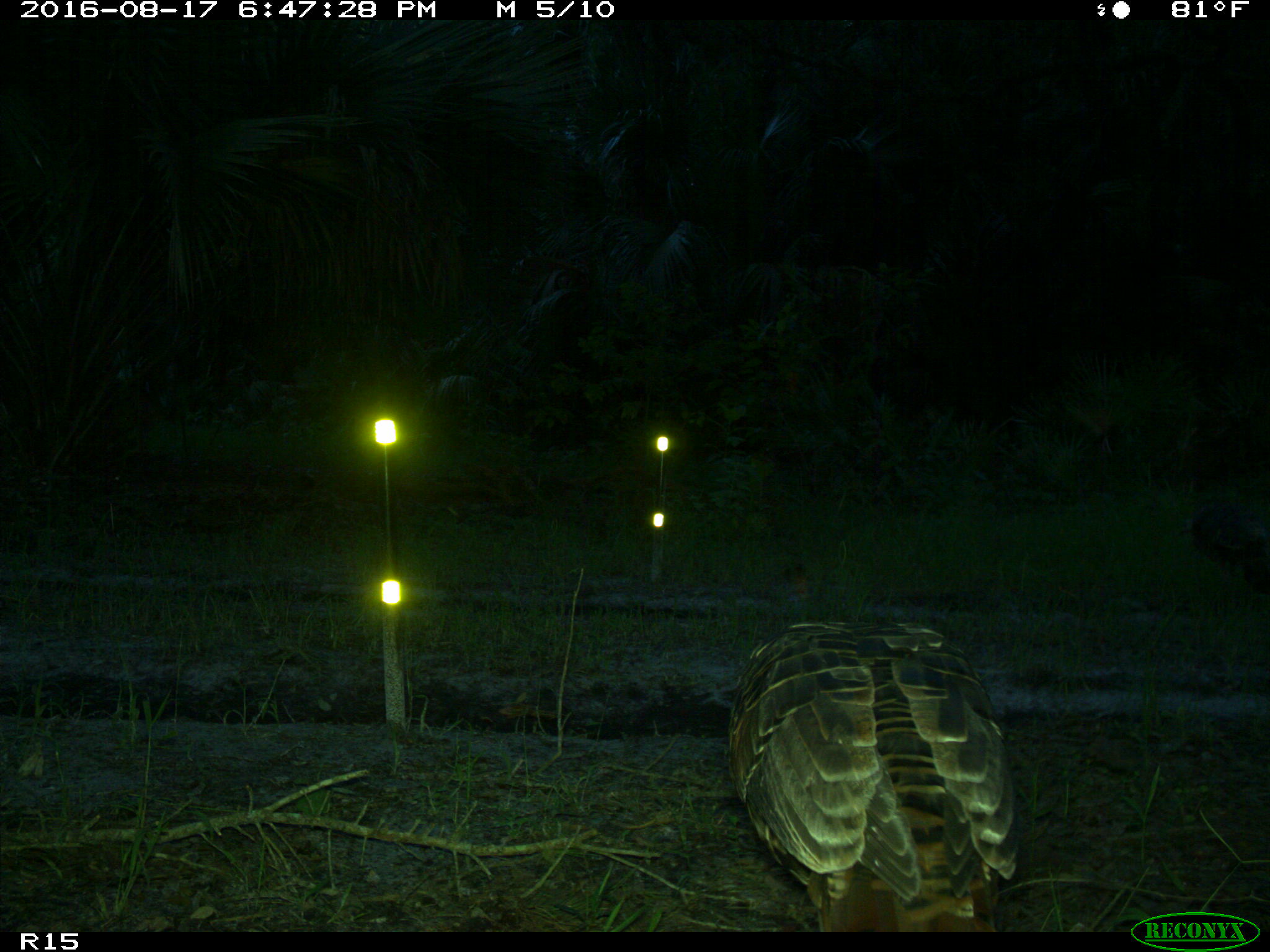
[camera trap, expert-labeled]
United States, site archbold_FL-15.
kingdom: Animalia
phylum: Chordata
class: Aves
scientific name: Aves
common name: birds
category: unidentified bird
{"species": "unidentified bird (birds) (Aves)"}